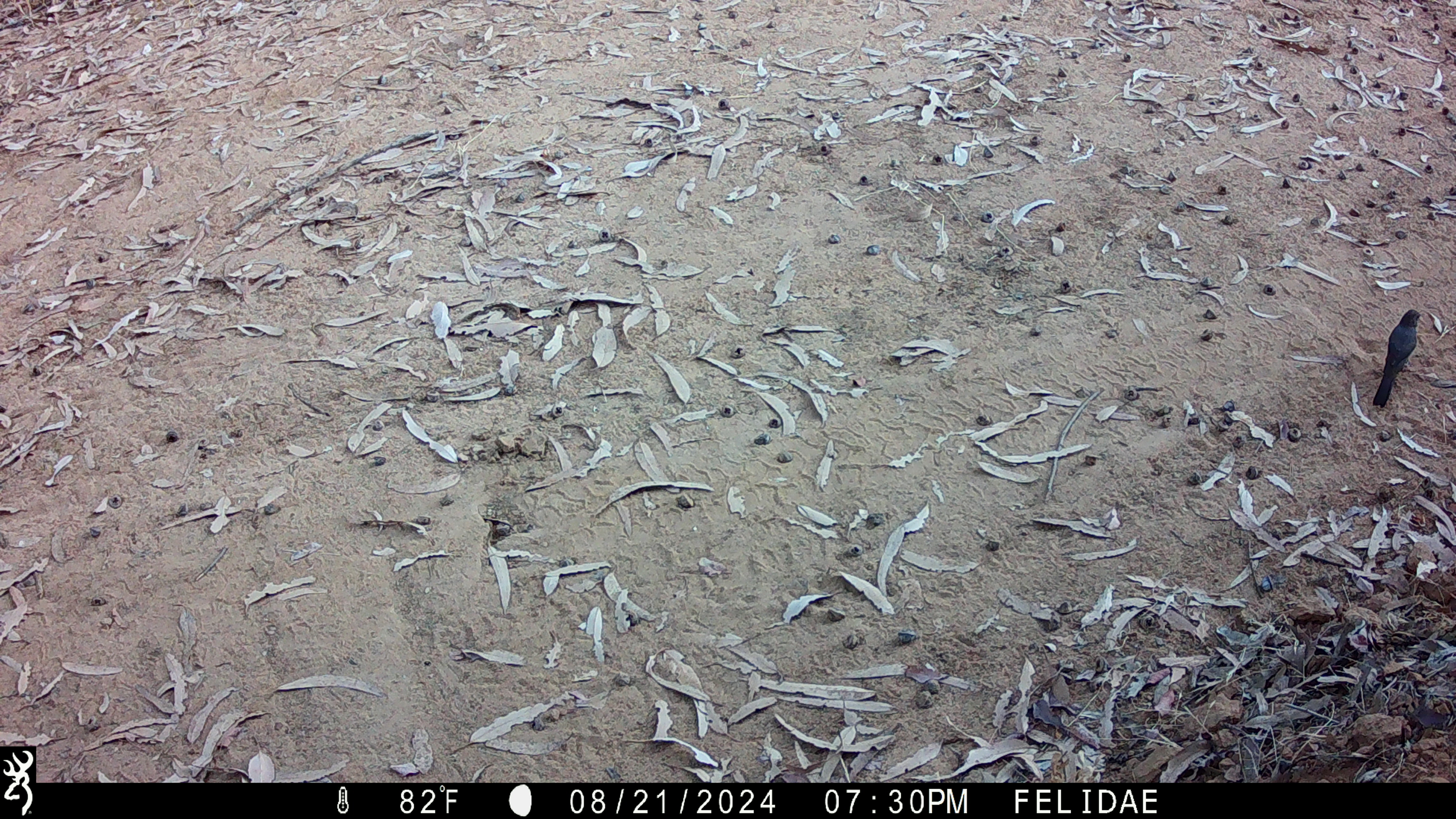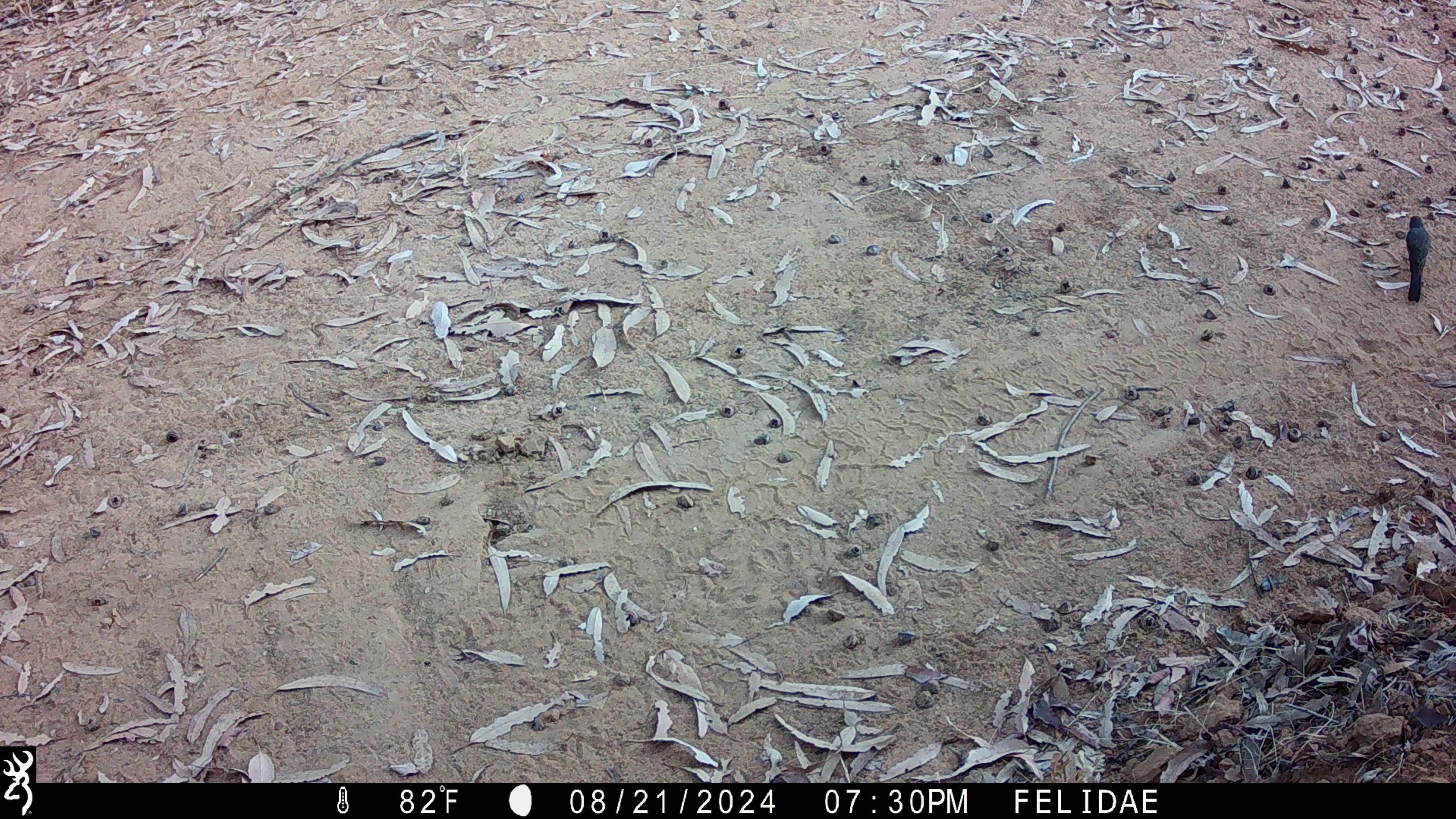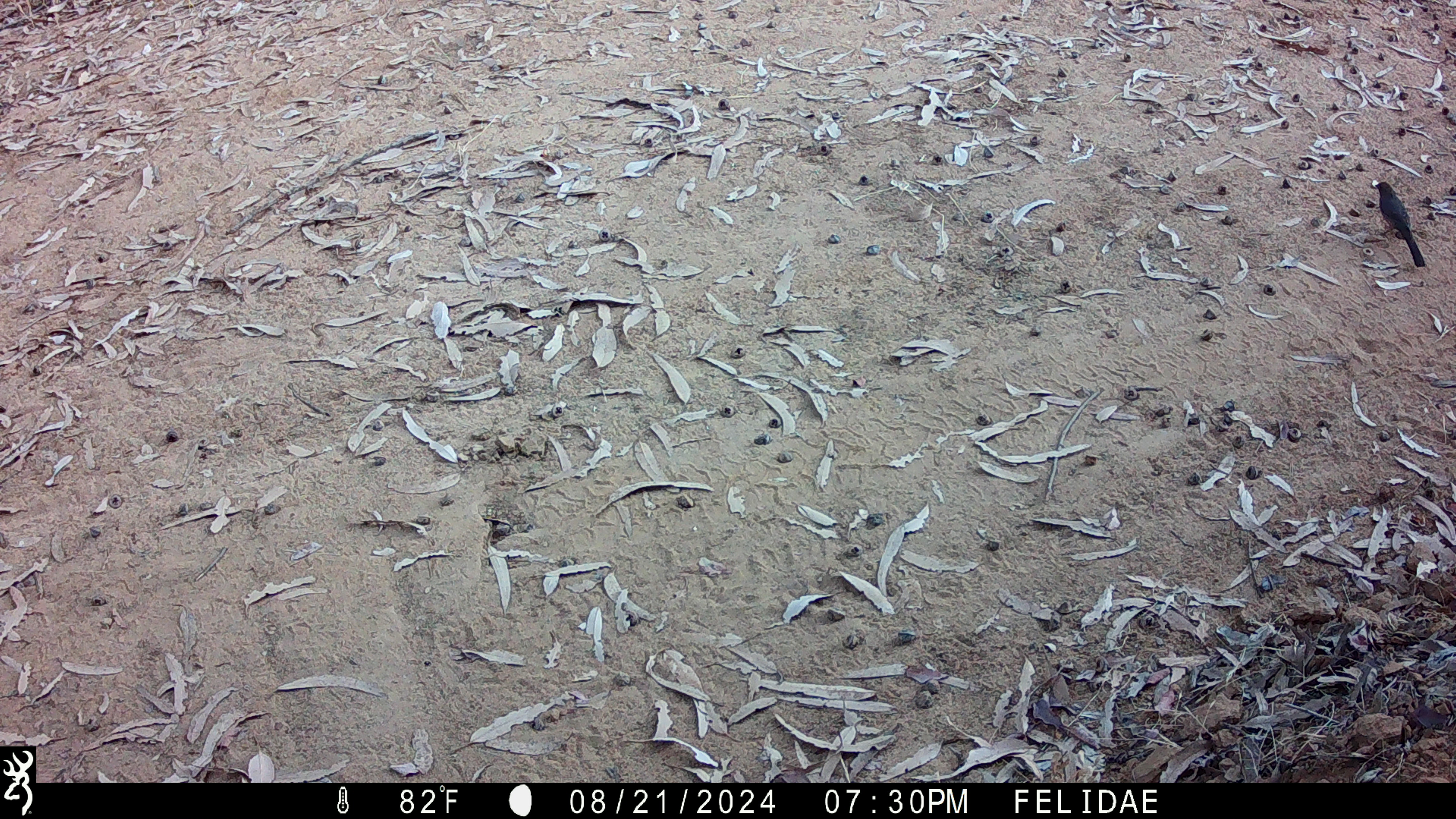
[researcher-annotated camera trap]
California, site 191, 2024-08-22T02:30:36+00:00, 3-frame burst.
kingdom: Animalia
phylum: Chordata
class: Aves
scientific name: Aves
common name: bird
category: unknown bird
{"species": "unknown bird (bird) (Aves)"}